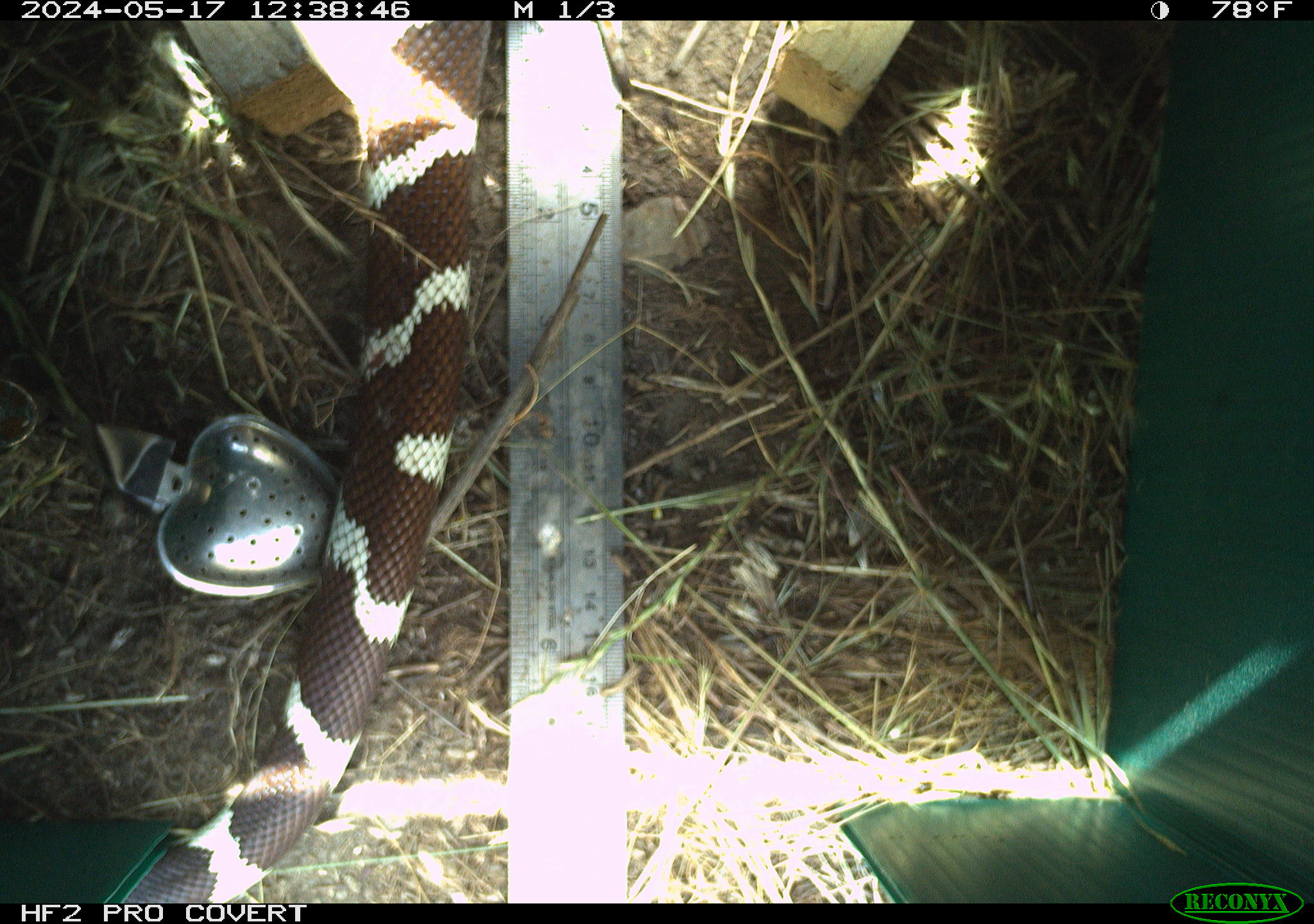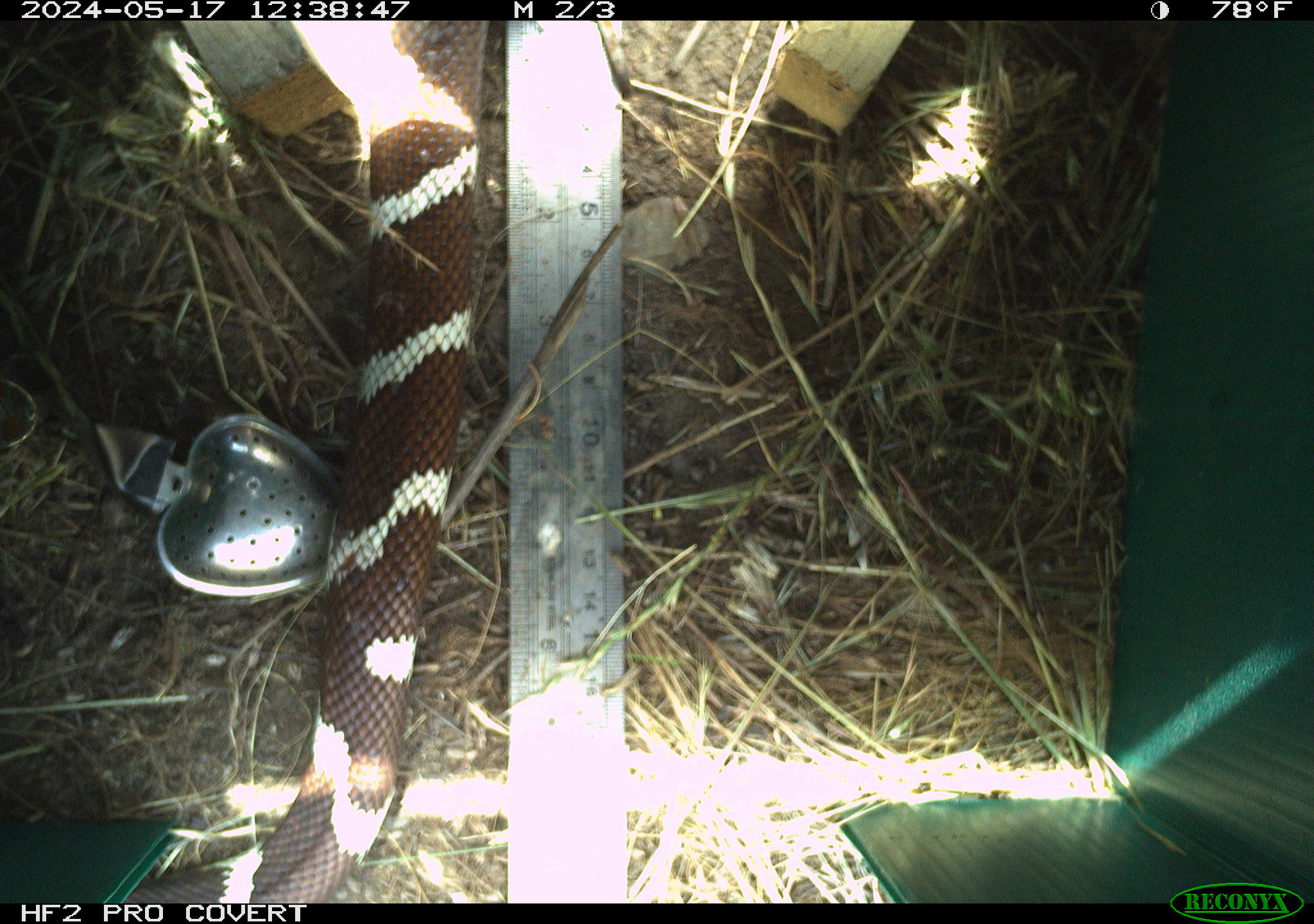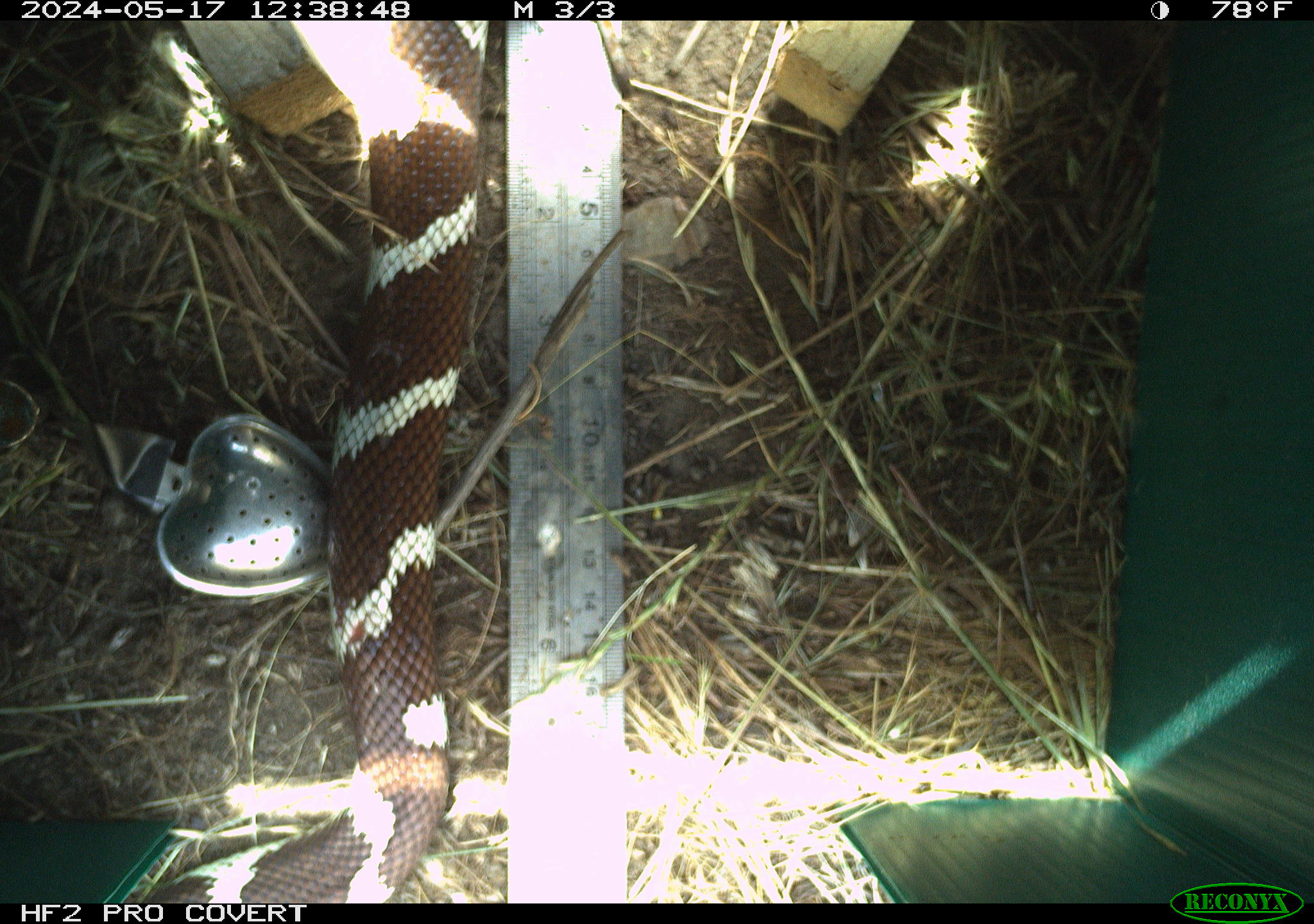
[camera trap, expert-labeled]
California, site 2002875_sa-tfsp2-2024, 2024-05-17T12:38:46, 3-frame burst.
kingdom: Animalia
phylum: Chordata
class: Reptilia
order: Squamata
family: Colubridae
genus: Lampropeltis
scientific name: Lampropeltis californiae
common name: california kingsnake